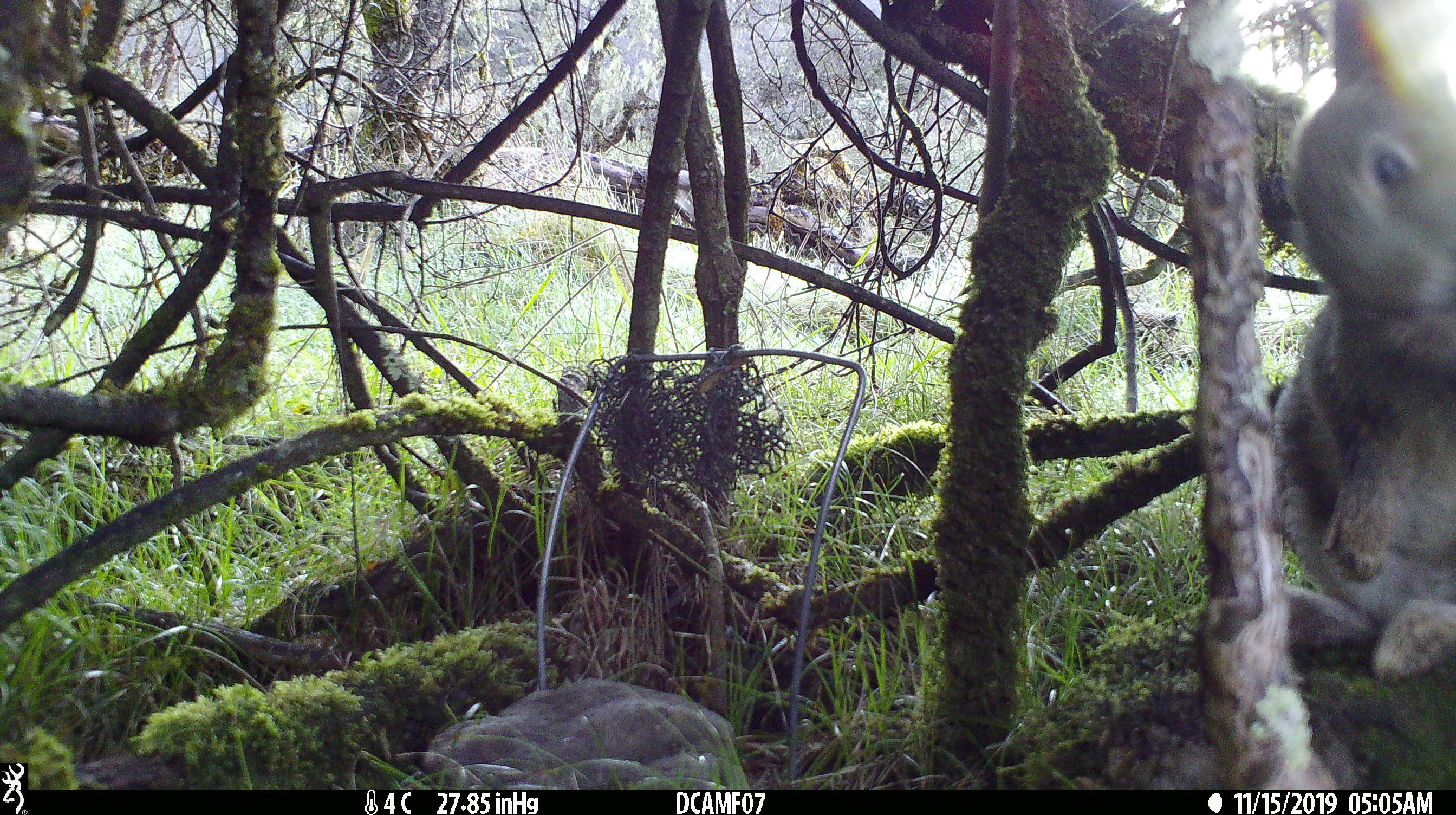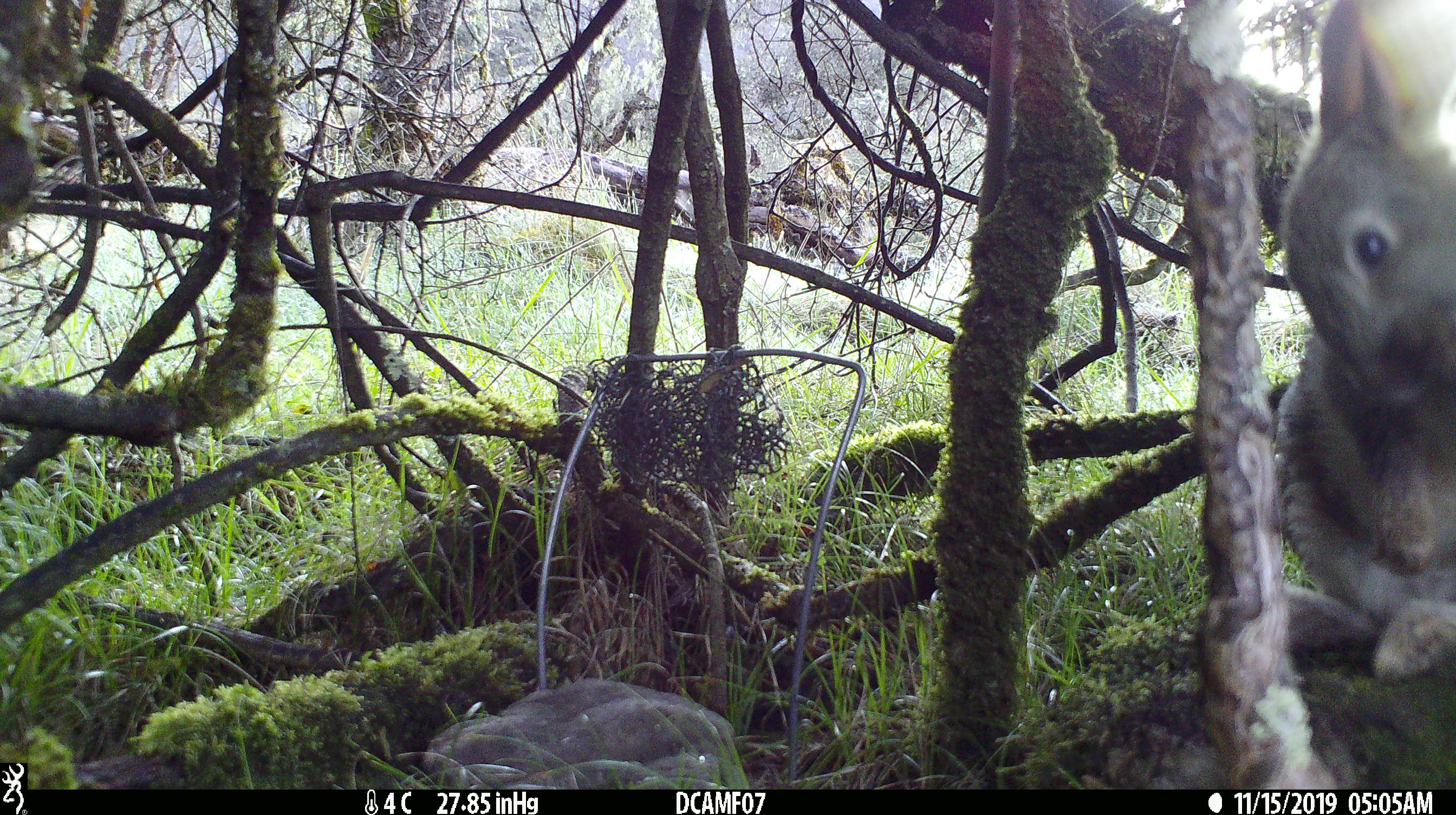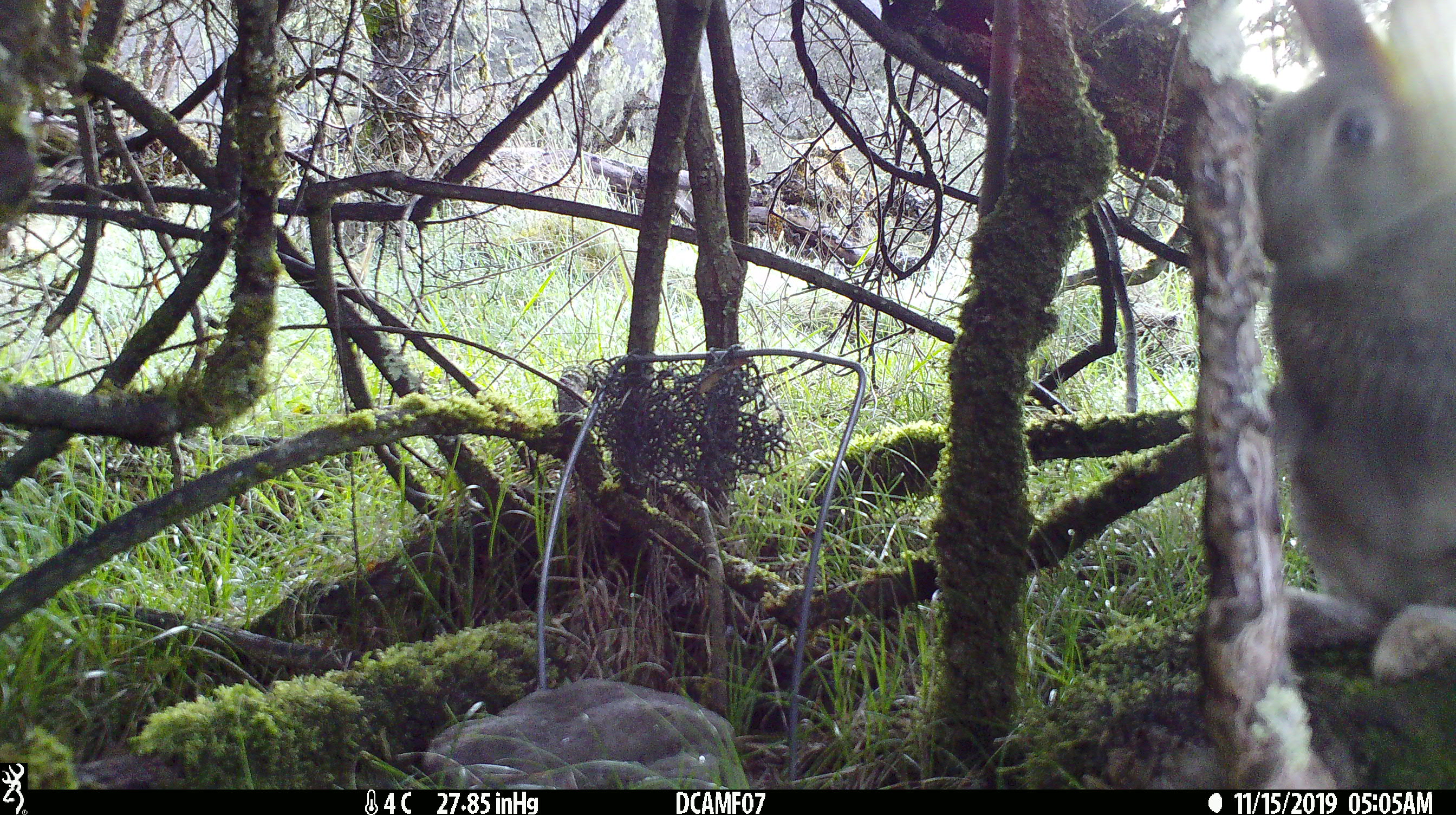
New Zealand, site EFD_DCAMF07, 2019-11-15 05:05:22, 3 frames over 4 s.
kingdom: Animalia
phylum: Chordata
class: Mammalia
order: Lagomorpha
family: Leporidae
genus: Oryctolagus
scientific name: Oryctolagus cuniculus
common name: european rabbit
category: rabbit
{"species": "rabbit (european rabbit) (Oryctolagus cuniculus)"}